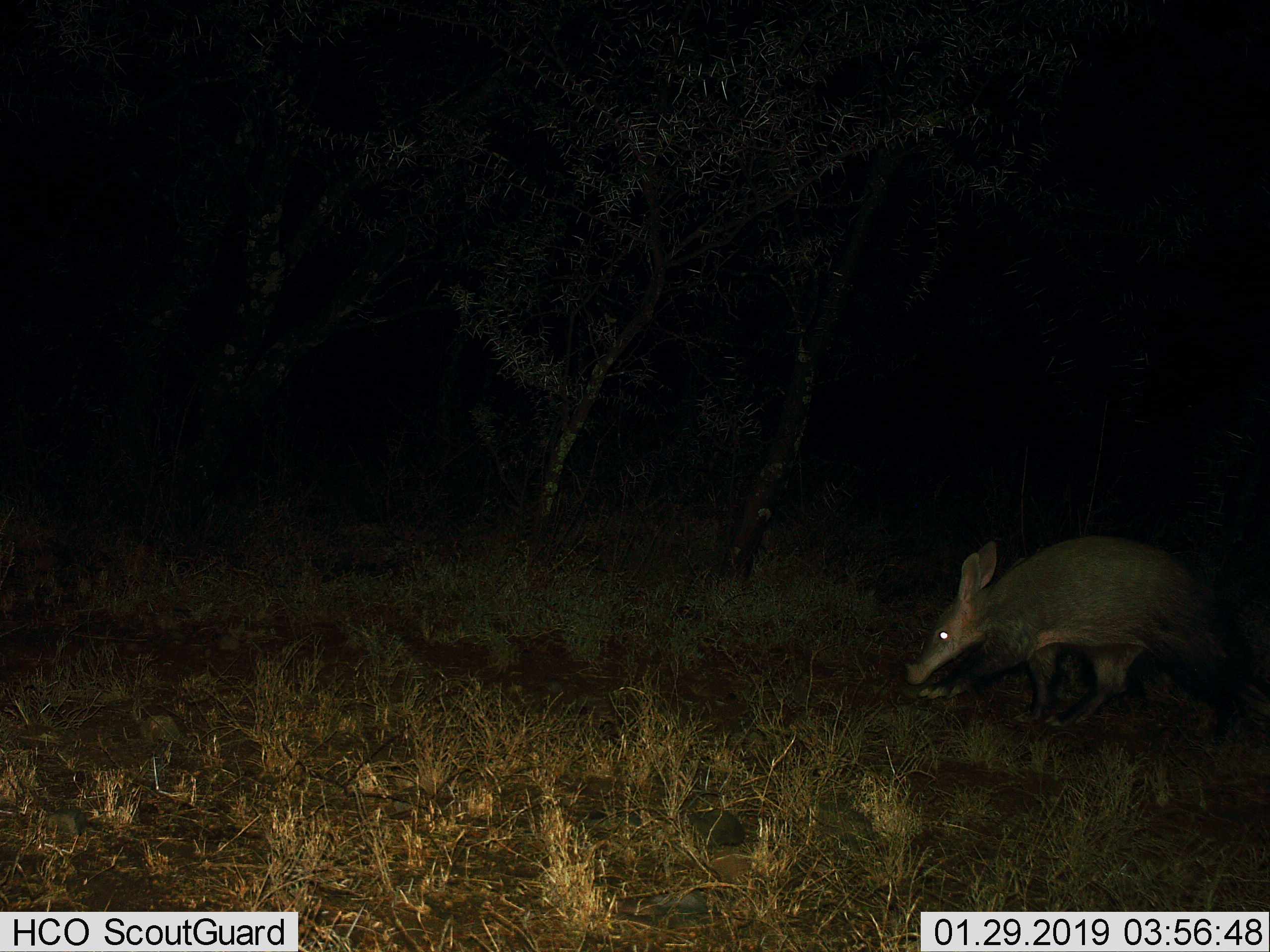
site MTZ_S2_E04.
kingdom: Animalia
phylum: Chordata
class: Mammalia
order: Tubulidentata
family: Orycteropodidae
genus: Orycteropus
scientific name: Orycteropus afer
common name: aardvark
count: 1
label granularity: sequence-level